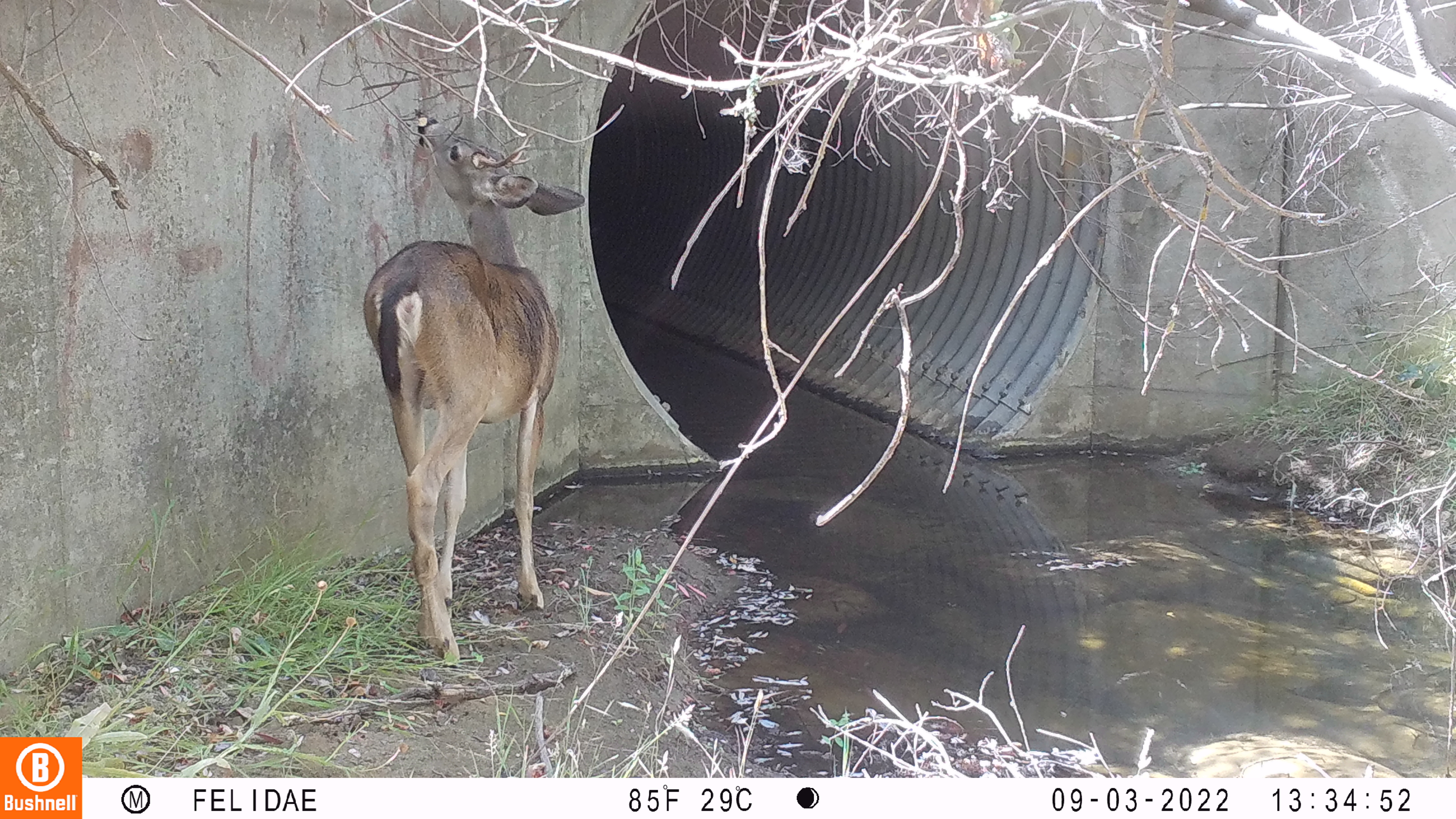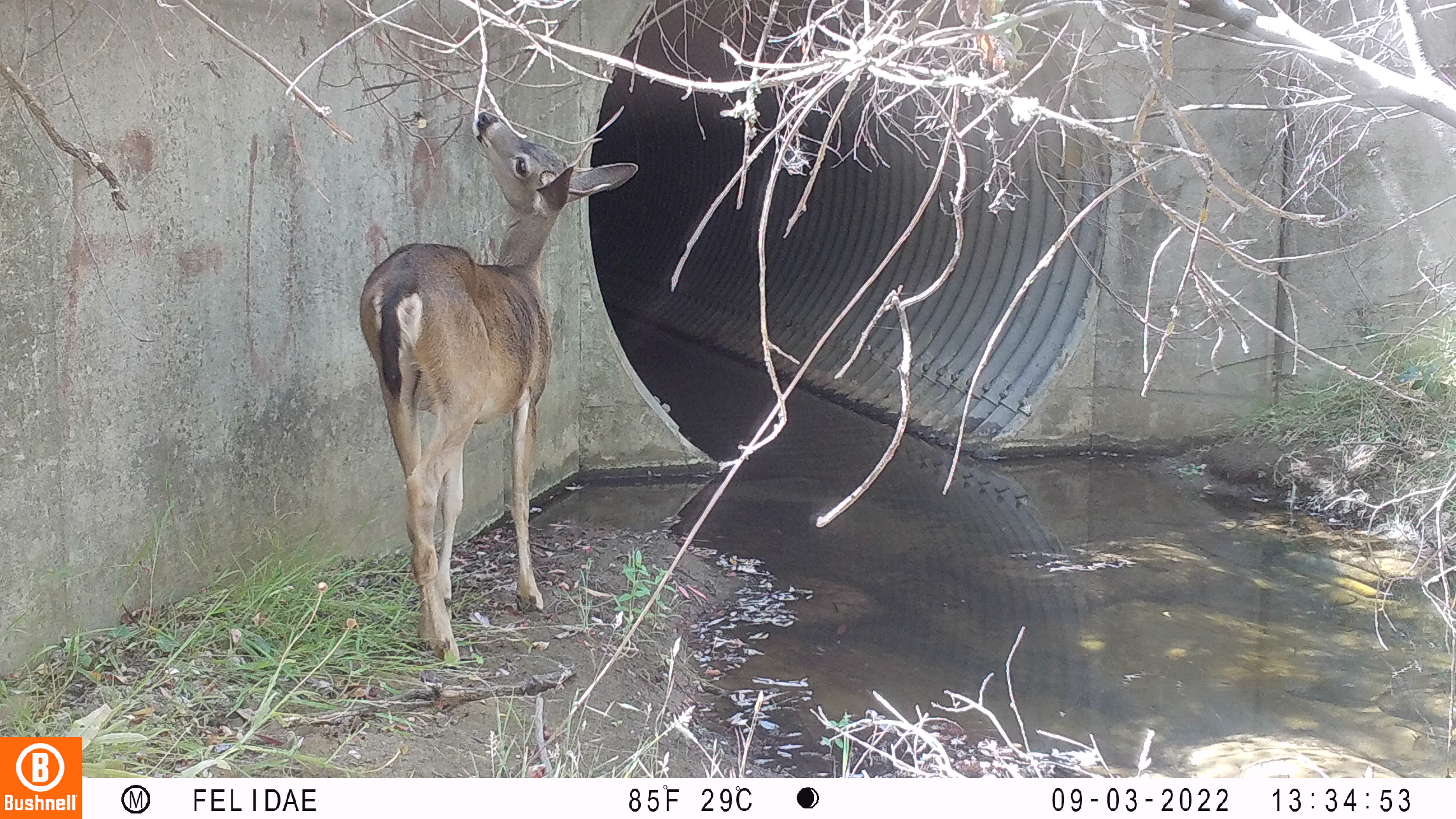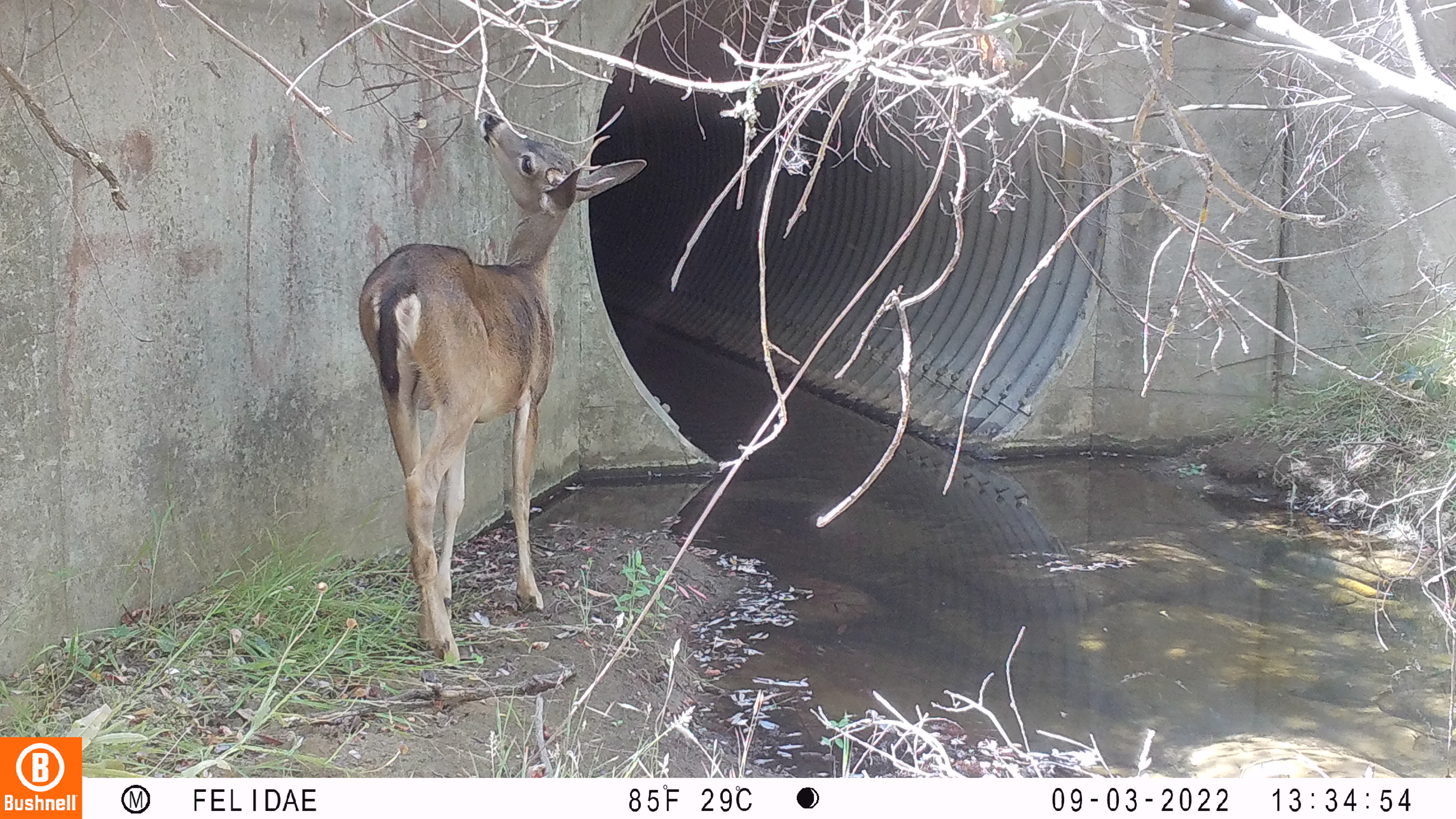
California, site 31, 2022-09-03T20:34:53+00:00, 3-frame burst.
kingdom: Animalia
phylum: Chordata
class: Mammalia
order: Artiodactyla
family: Cervidae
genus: Odocoileus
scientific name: Odocoileus hemionus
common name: mule deer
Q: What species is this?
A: Mule deer (Odocoileus hemionus).